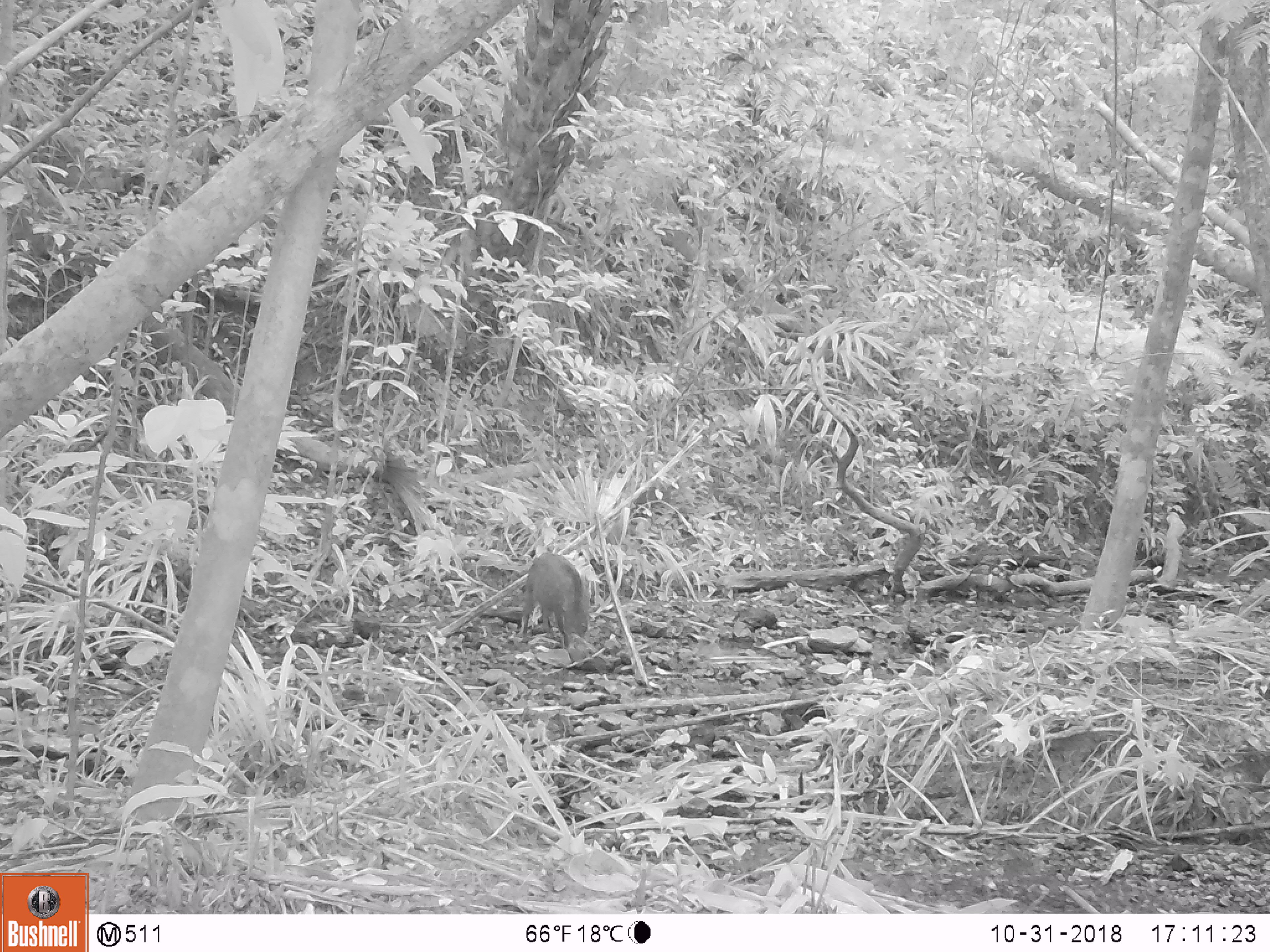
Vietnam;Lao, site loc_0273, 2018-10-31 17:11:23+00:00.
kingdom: Animalia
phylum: Chordata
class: Mammalia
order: Artiodactyla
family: Suidae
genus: Sus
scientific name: Sus scrofa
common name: eurasian wild pig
Eurasian wild pig (Sus scrofa). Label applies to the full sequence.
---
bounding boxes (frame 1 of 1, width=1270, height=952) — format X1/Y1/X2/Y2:
eurasian wild pig: 521/551/588/649